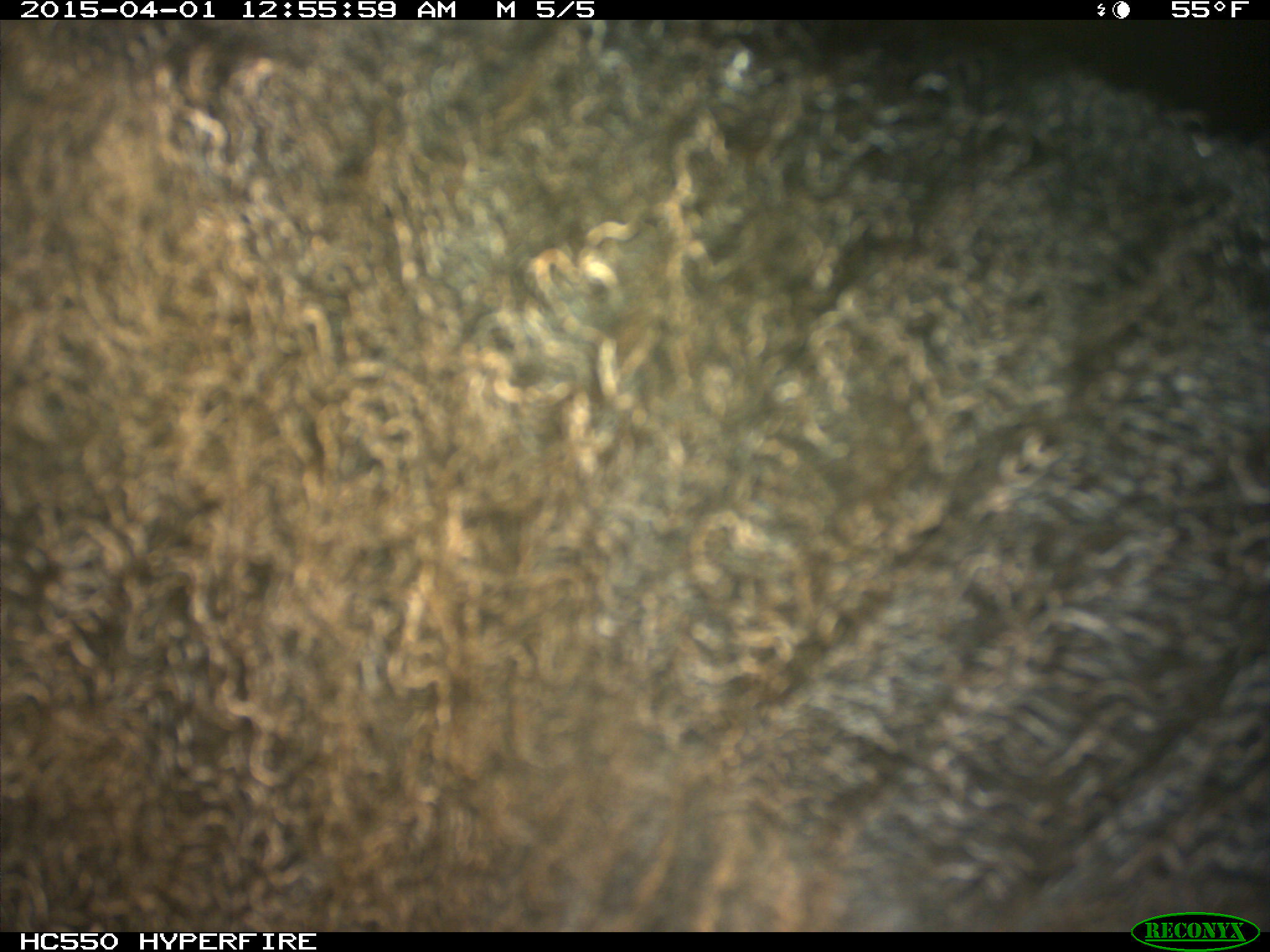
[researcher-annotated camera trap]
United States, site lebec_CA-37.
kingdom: Animalia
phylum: Chordata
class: Mammalia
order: Artiodactyla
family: Bovidae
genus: Bos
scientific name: Bos taurus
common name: domestic cow